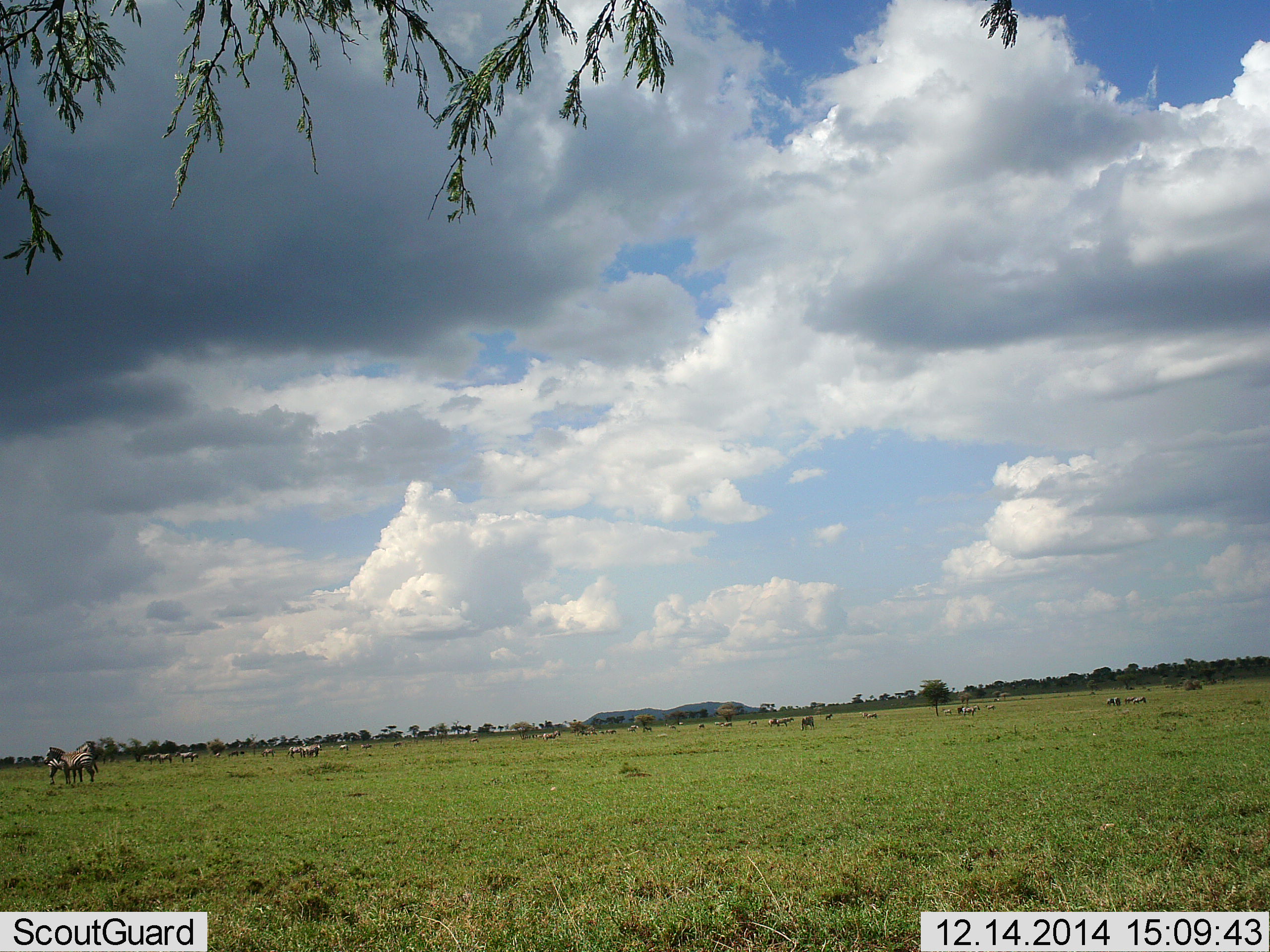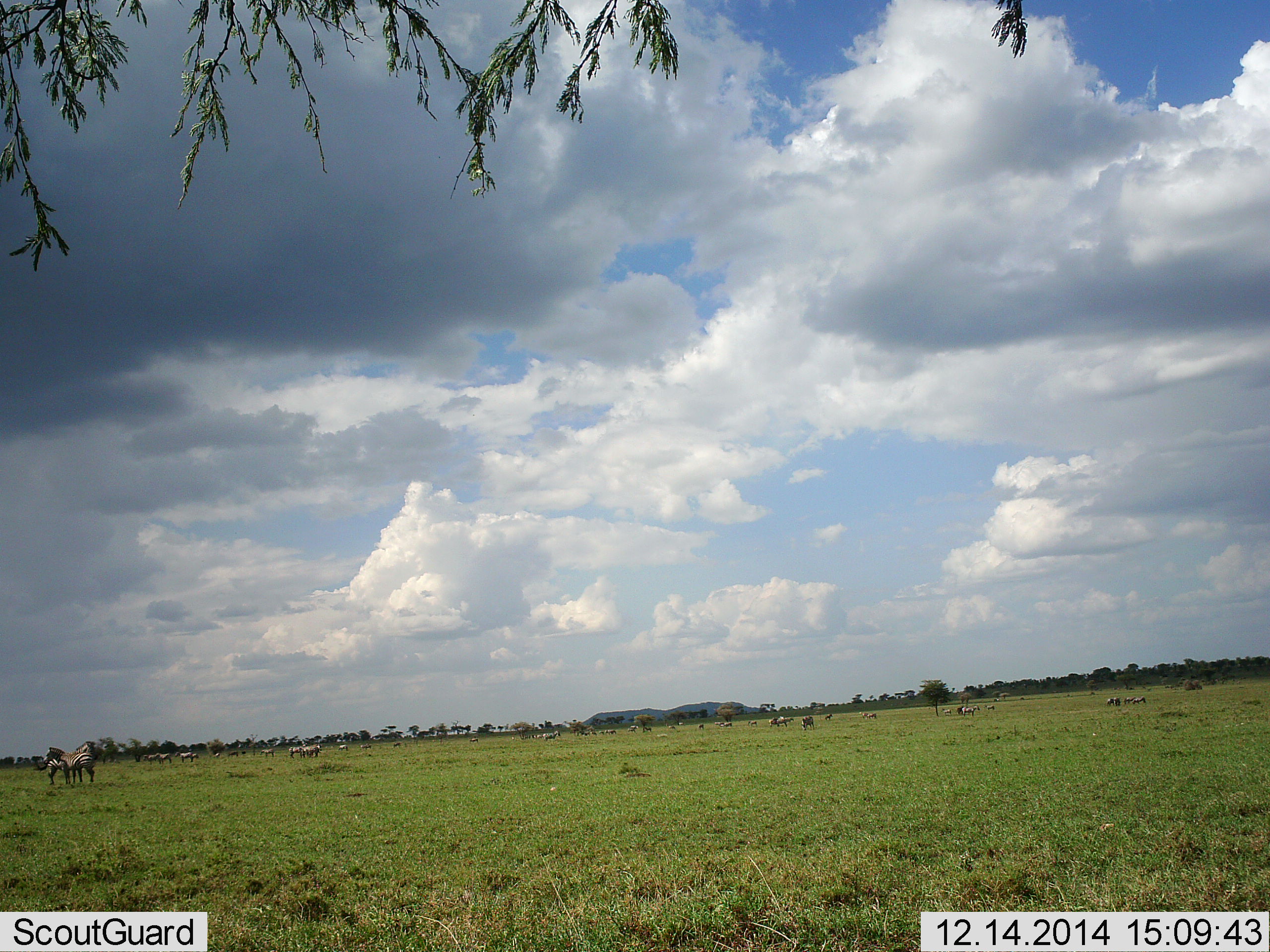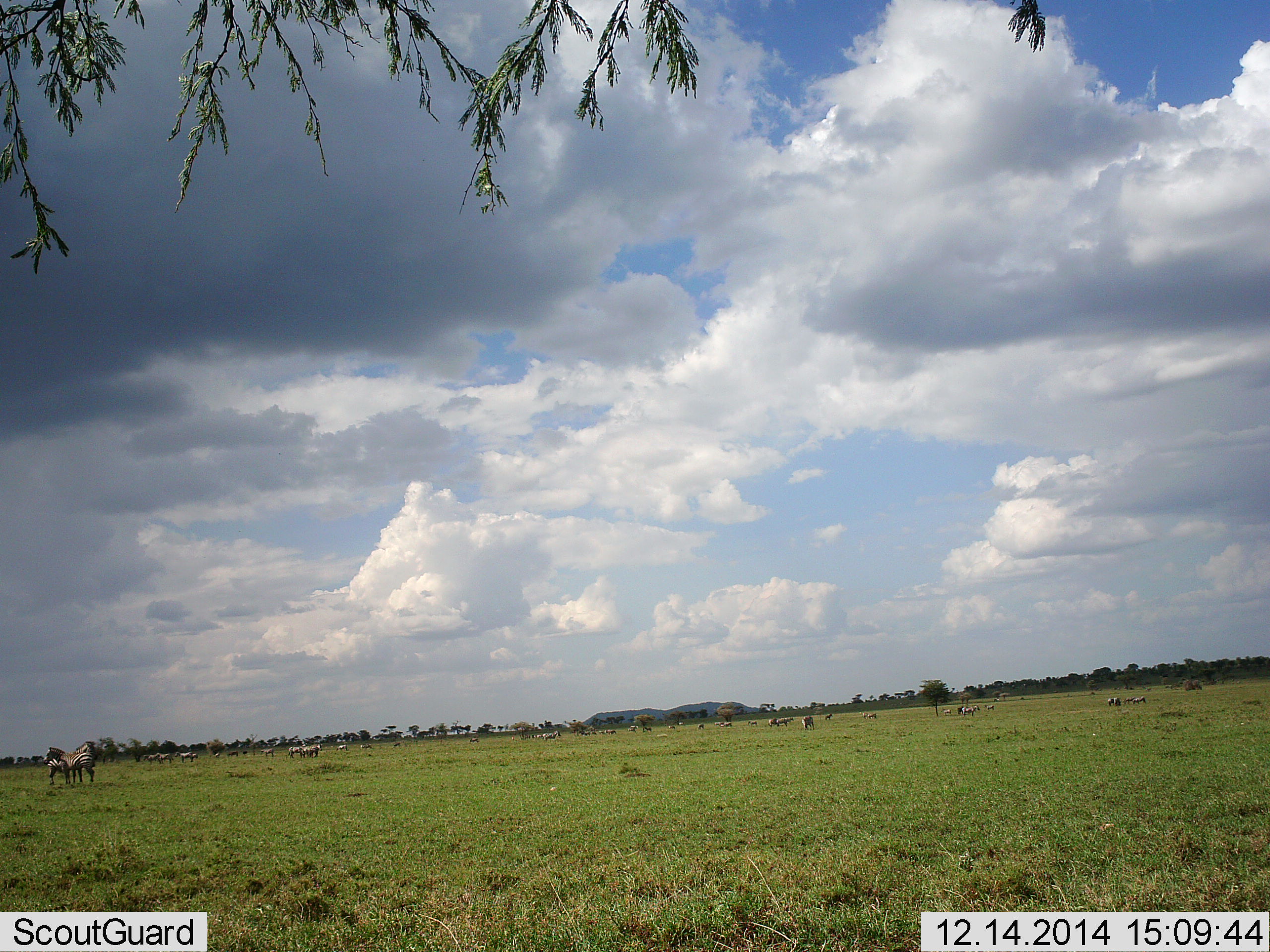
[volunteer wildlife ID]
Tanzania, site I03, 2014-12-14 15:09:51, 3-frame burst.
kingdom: Animalia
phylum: Chordata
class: Mammalia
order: Perissodactyla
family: Equidae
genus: Equus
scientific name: Equus quagga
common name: plains zebra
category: zebra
Zebra (plains zebra) (Equus quagga), count 11-50. Behavior (volunteer vote fractions): standing 67%, resting 0%, moving 25%, interacting 8%. Young present (vote fraction): 0%. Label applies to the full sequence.